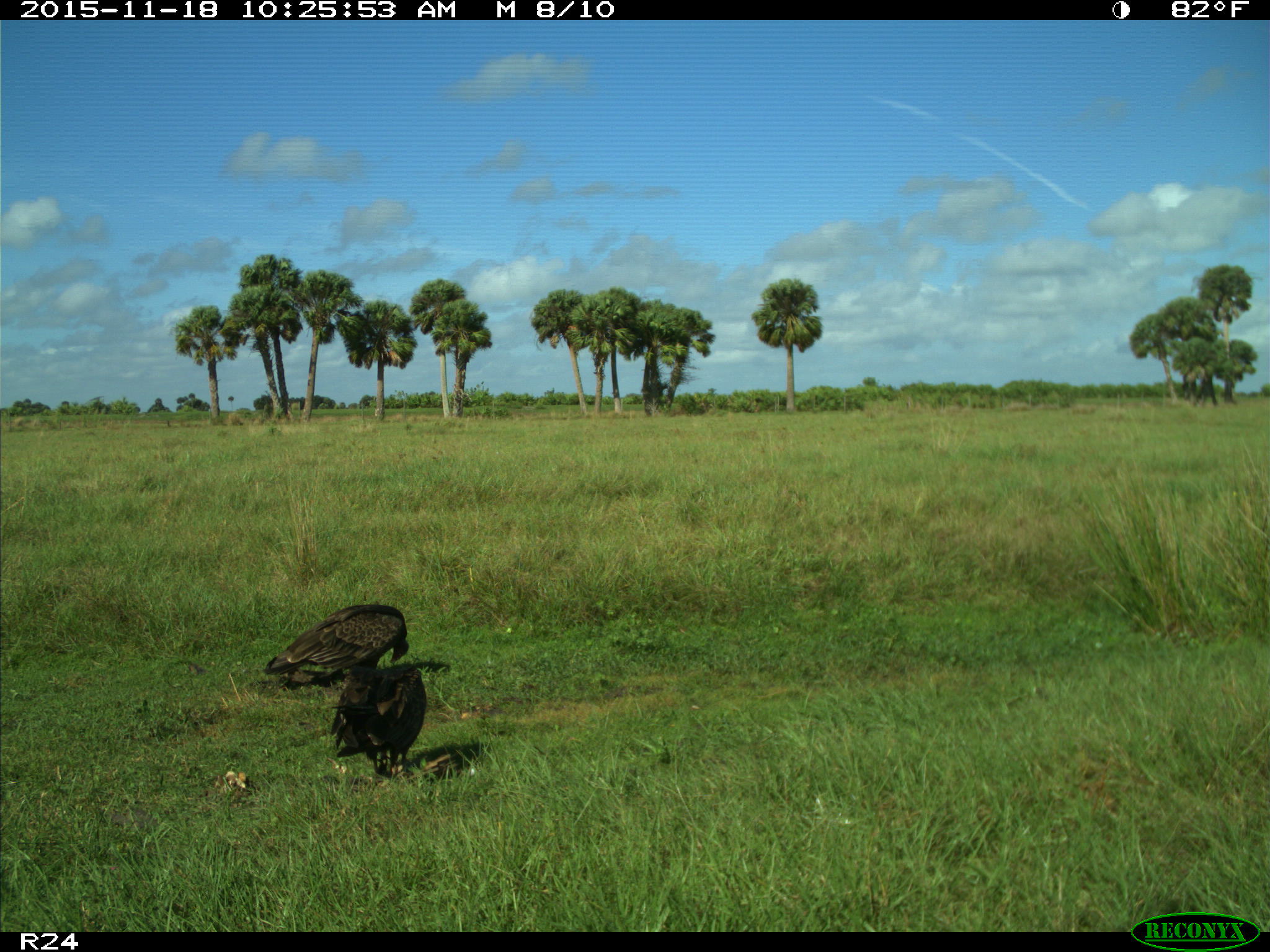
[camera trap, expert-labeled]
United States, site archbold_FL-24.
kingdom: Animalia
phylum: Chordata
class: Aves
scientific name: Aves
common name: birds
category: unidentified bird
Unidentified bird (birds) (Aves).